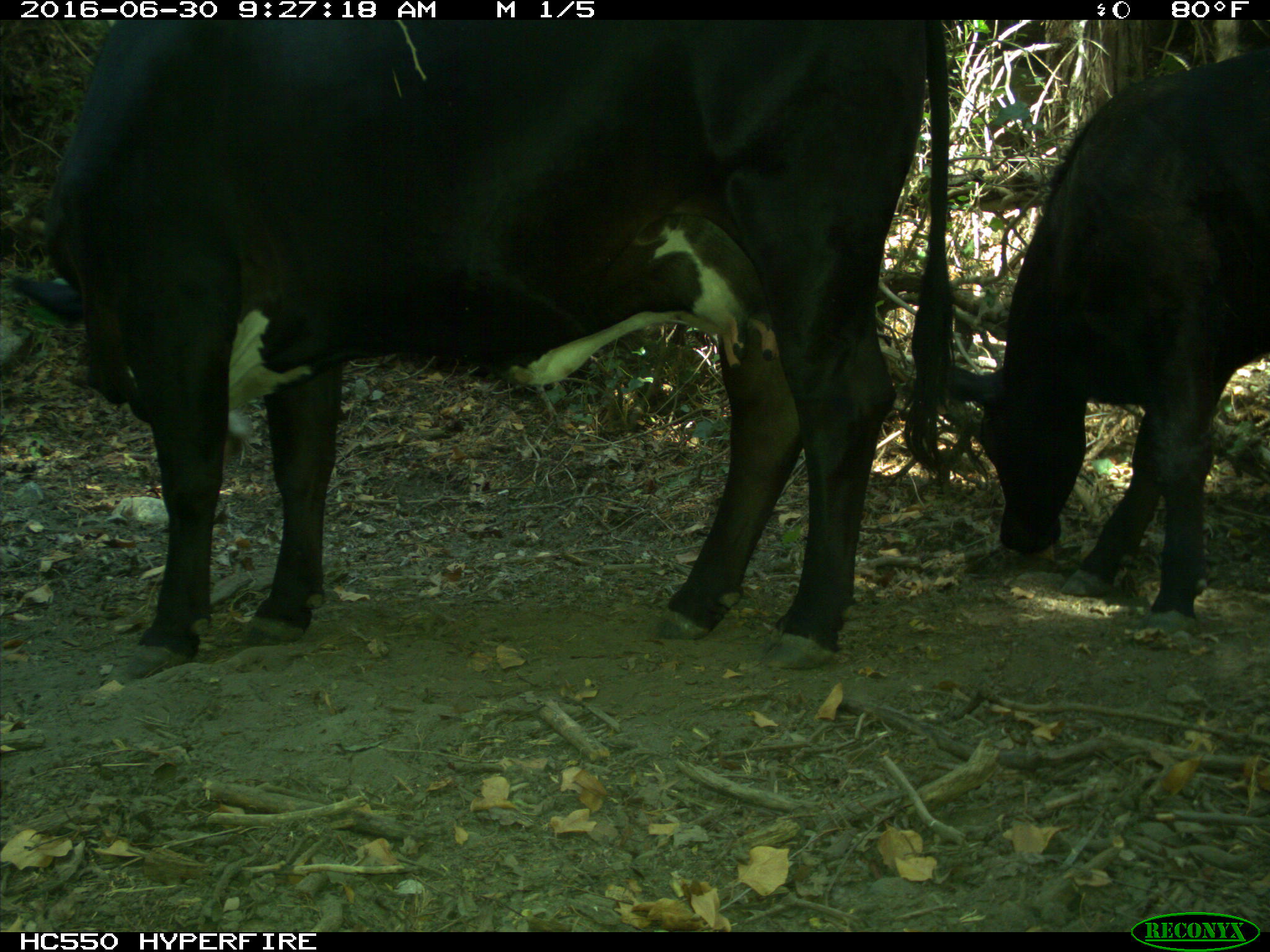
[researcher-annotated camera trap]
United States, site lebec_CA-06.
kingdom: Animalia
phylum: Chordata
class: Mammalia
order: Artiodactyla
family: Bovidae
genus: Bos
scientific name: Bos taurus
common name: domestic cow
Bos taurus (domestic cow).